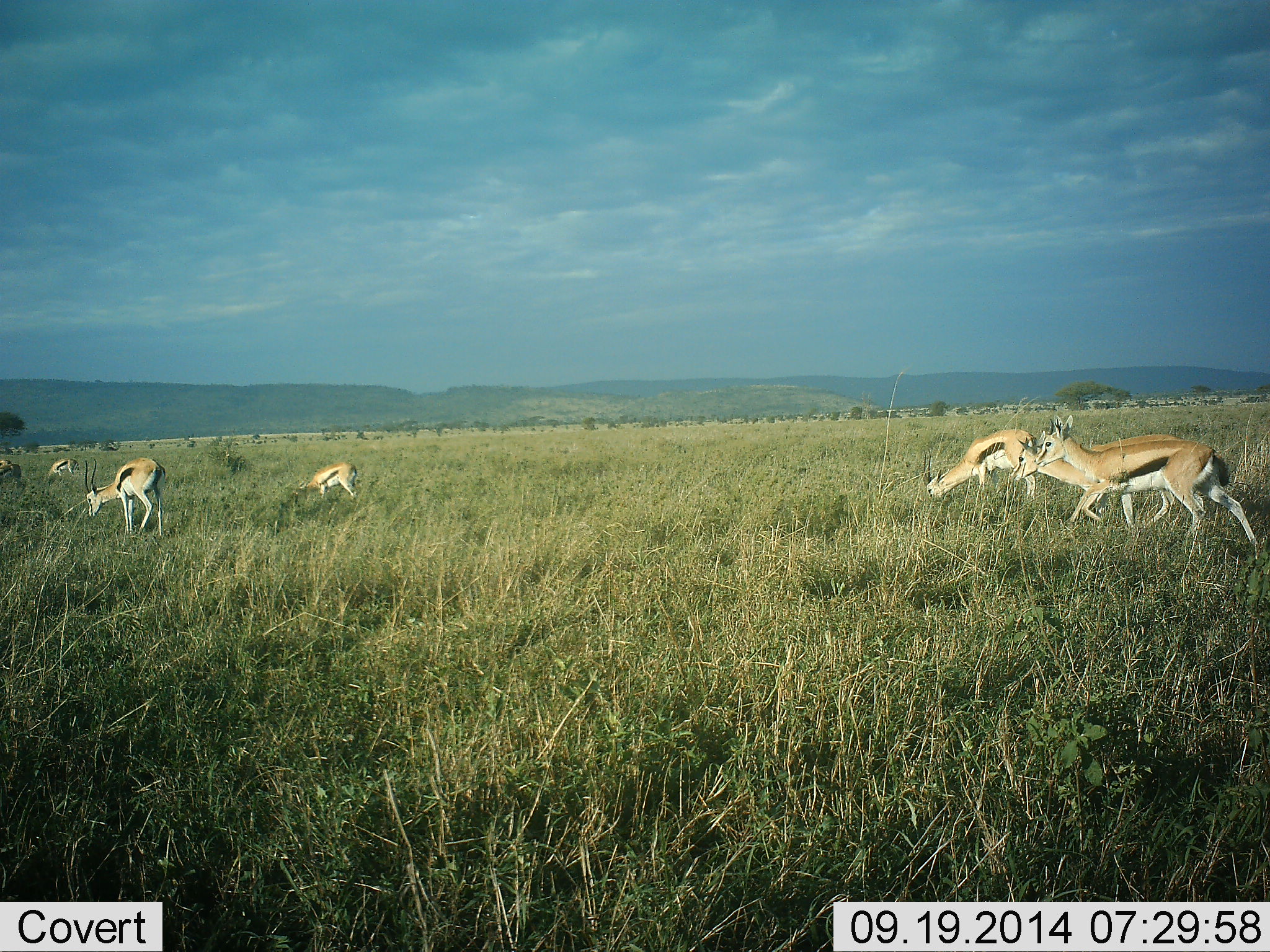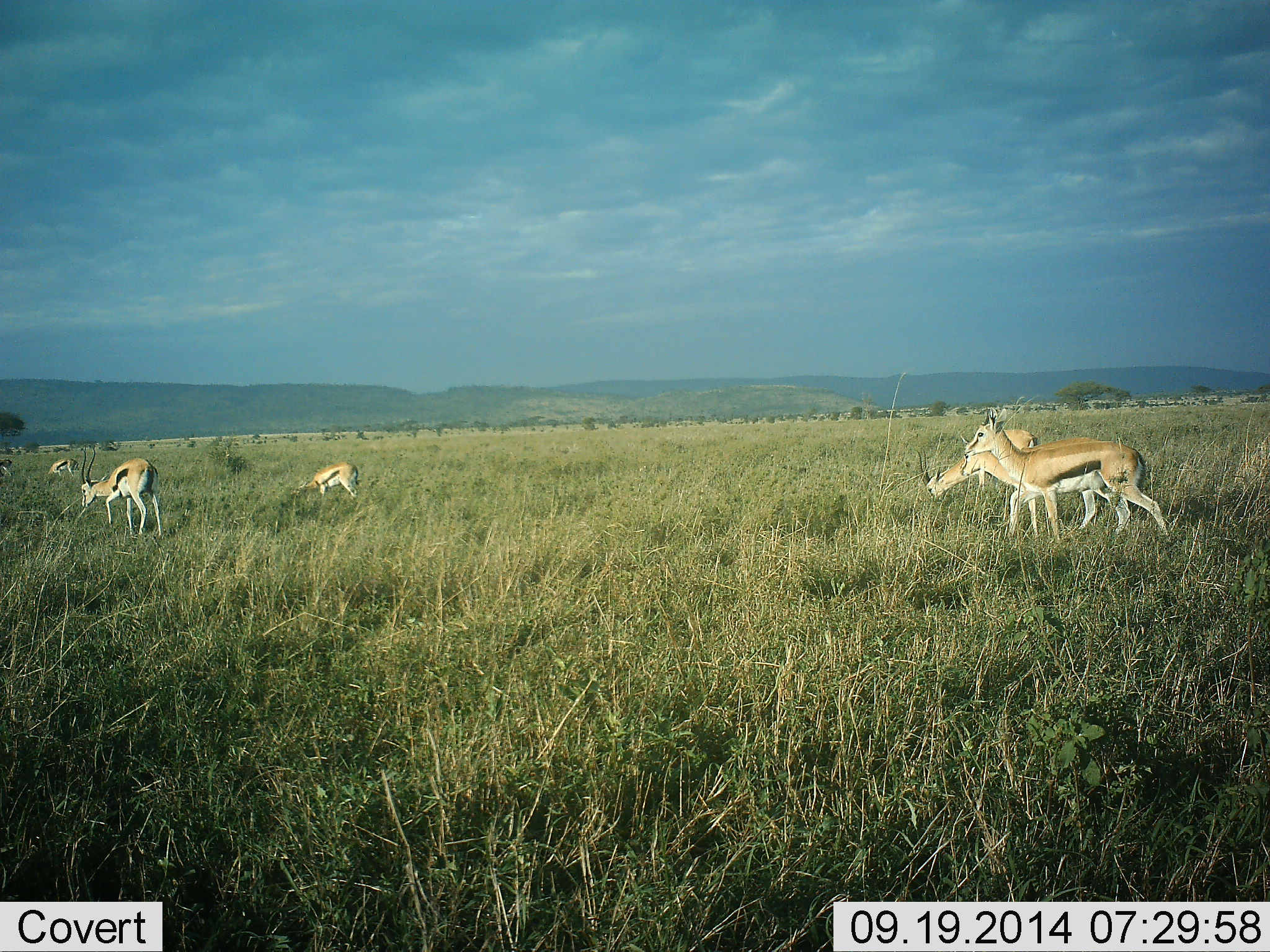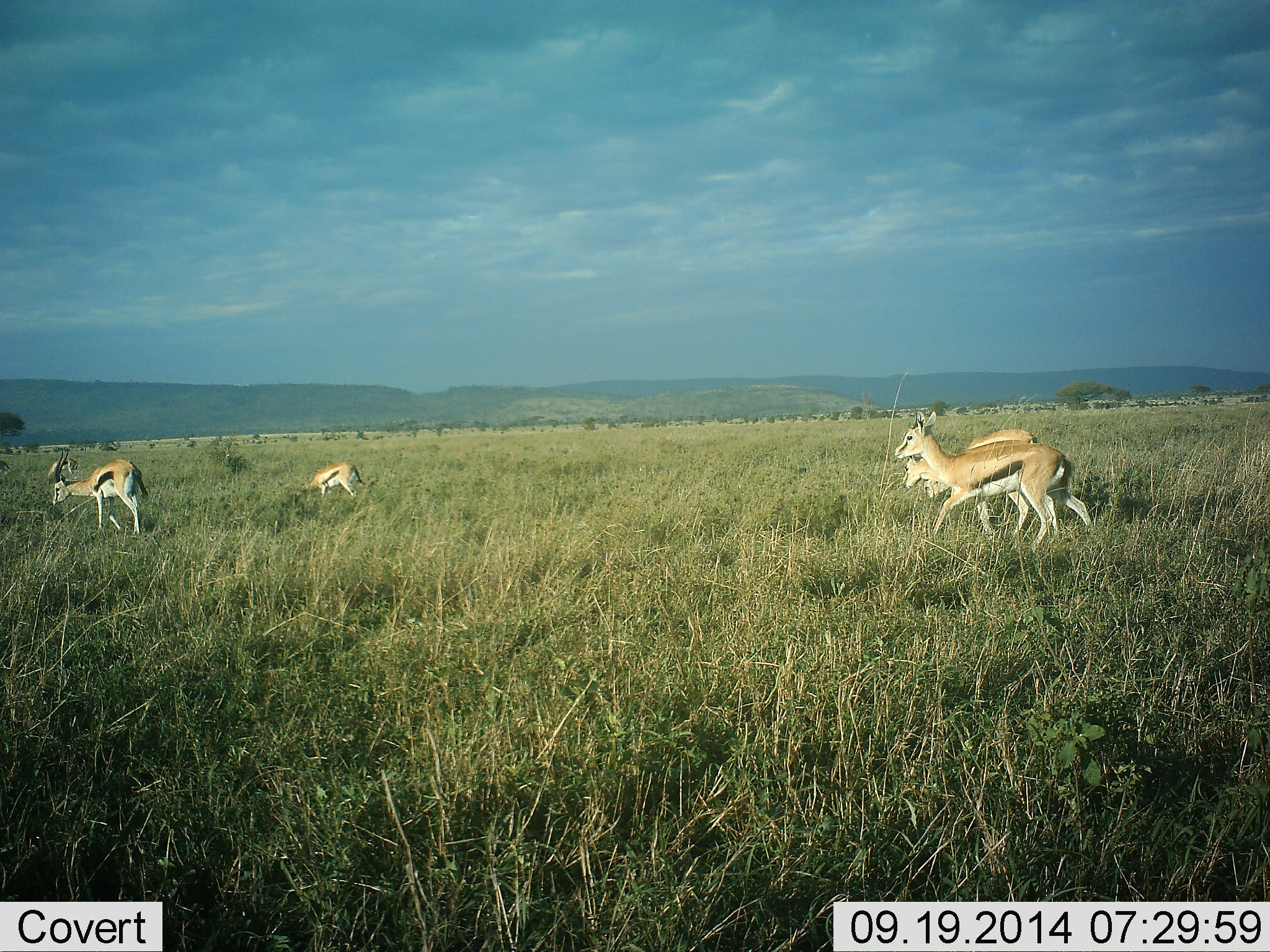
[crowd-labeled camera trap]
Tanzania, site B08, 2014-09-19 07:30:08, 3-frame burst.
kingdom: Animalia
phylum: Chordata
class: Mammalia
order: Artiodactyla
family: Bovidae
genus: Eudorcas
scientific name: Eudorcas thomsonii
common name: thomson's gazelle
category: gazellethomsons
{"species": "gazellethomsons (thomson's gazelle) (Eudorcas thomsonii)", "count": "7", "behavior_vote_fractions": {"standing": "30%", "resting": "10%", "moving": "90%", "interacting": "0%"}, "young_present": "30%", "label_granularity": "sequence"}